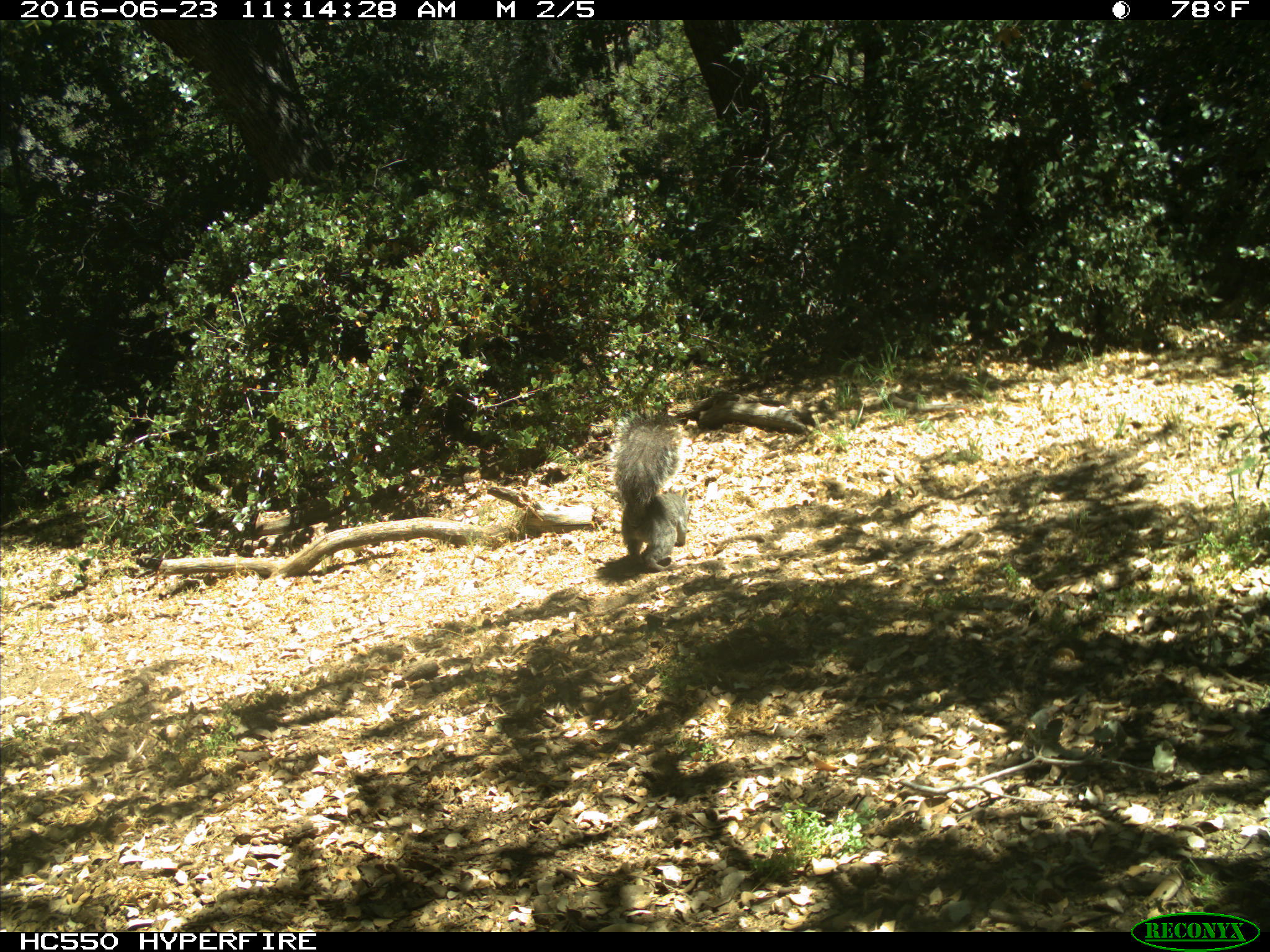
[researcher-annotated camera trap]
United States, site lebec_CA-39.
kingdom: Animalia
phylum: Chordata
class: Mammalia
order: Rodentia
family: Sciuridae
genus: Sciurus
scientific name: Sciurus carolinensis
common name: eastern gray squirrel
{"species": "Sciurus carolinensis (eastern gray squirrel)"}